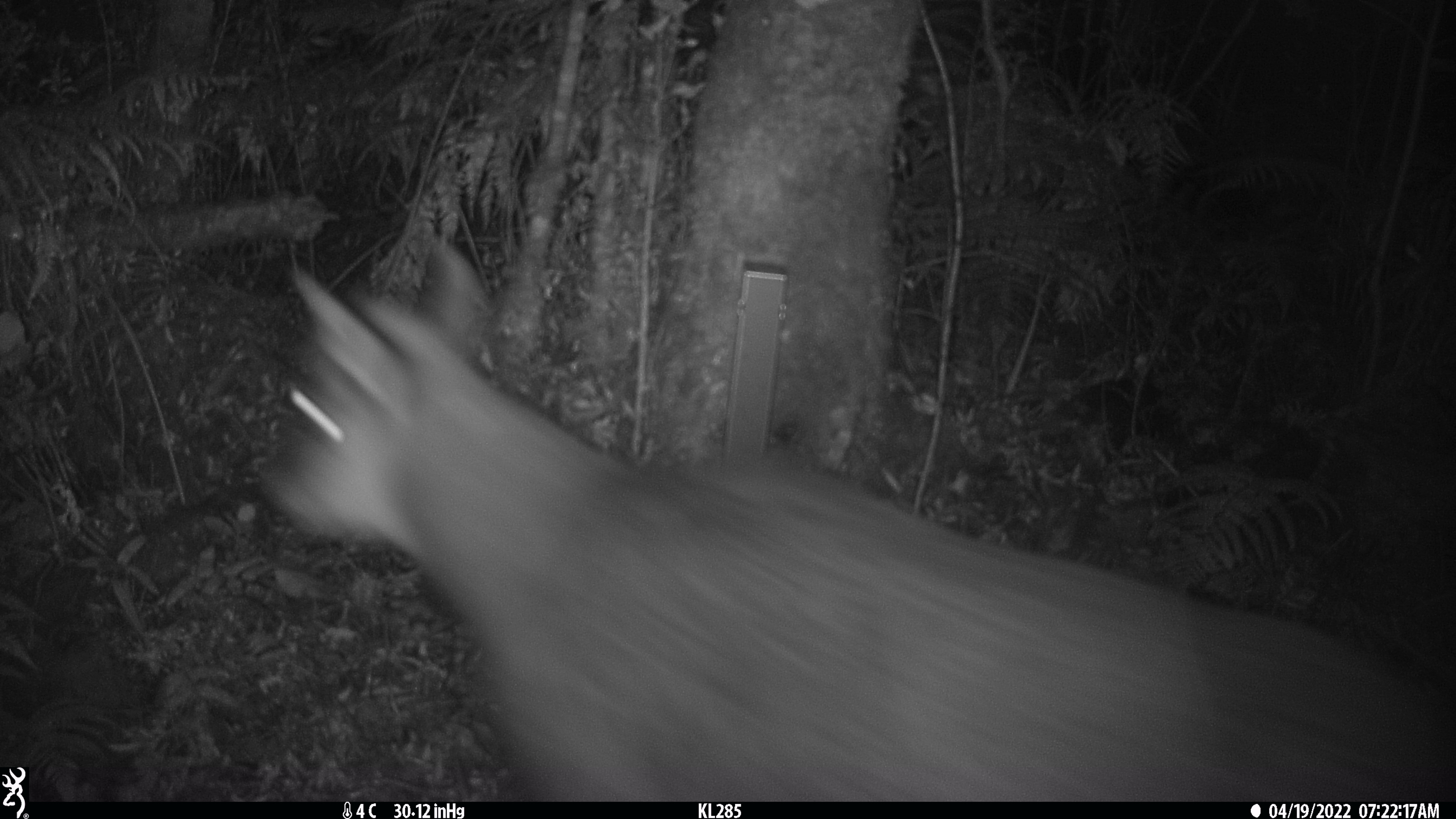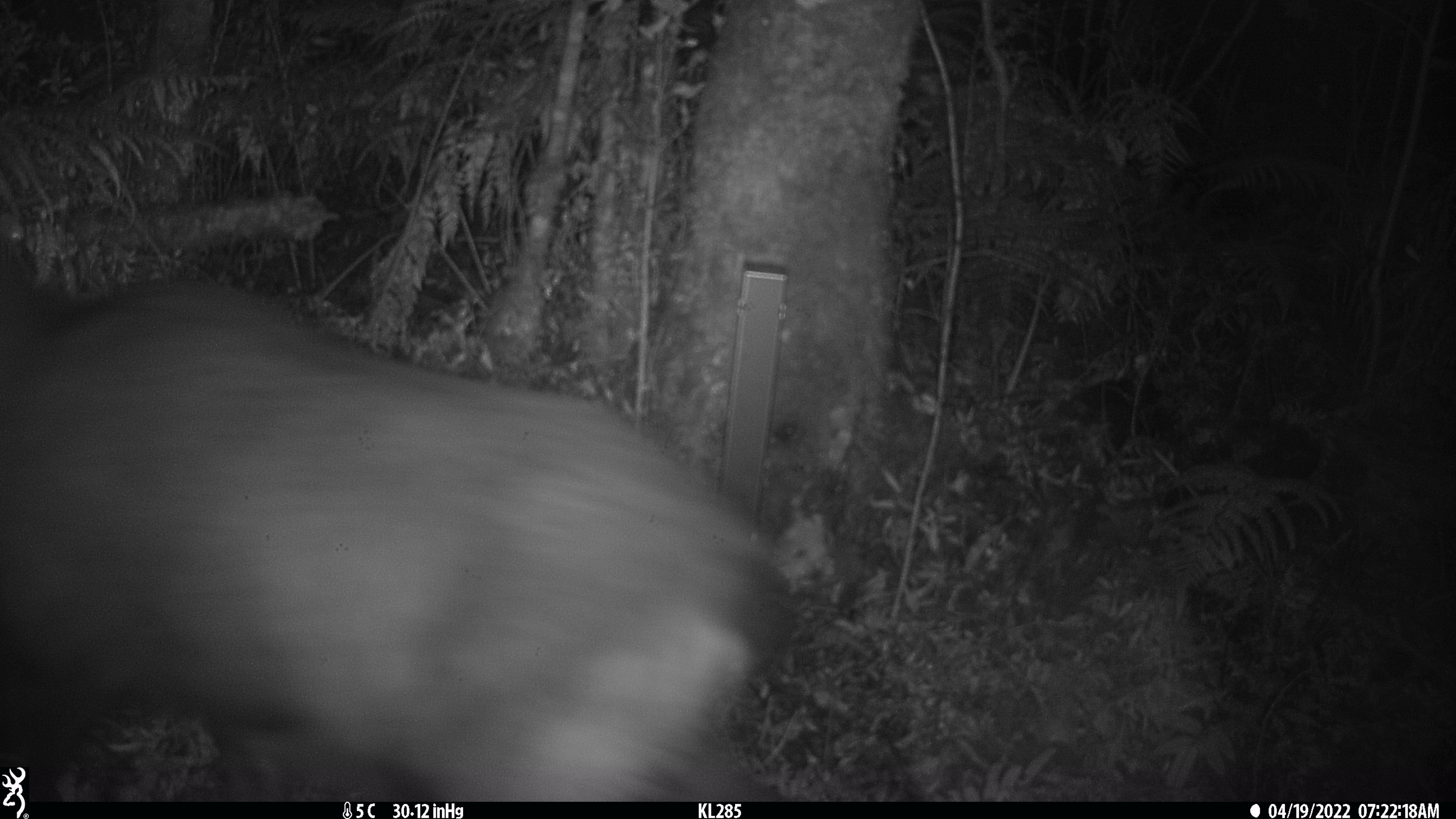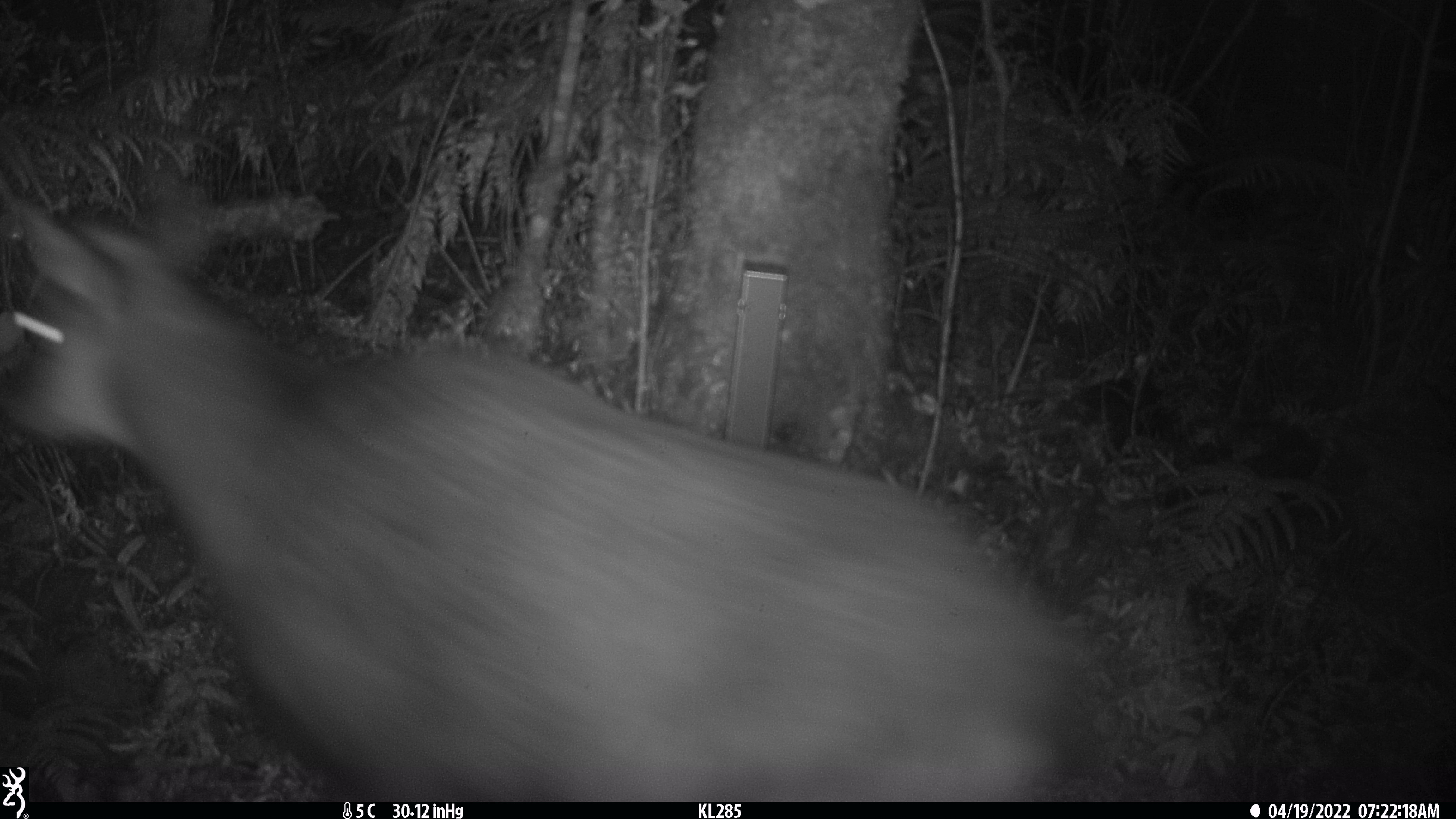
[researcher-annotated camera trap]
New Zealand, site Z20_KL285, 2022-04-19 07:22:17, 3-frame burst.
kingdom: Animalia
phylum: Chordata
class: Mammalia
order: Artiodactyla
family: Bovidae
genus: Rupicapra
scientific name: Rupicapra rupicapra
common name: alpine chamois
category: chamois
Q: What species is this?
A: Chamois (alpine chamois) (Rupicapra rupicapra).